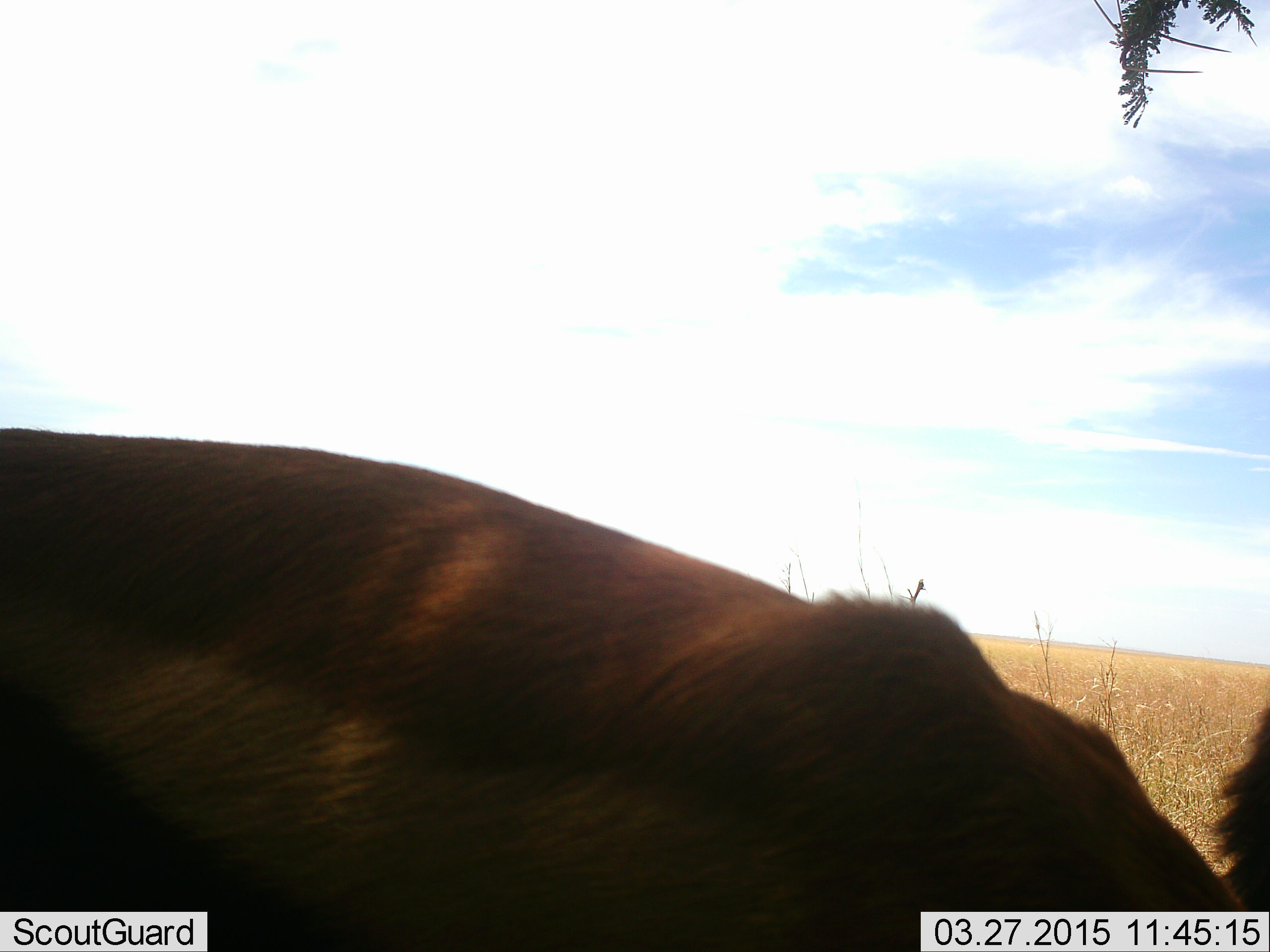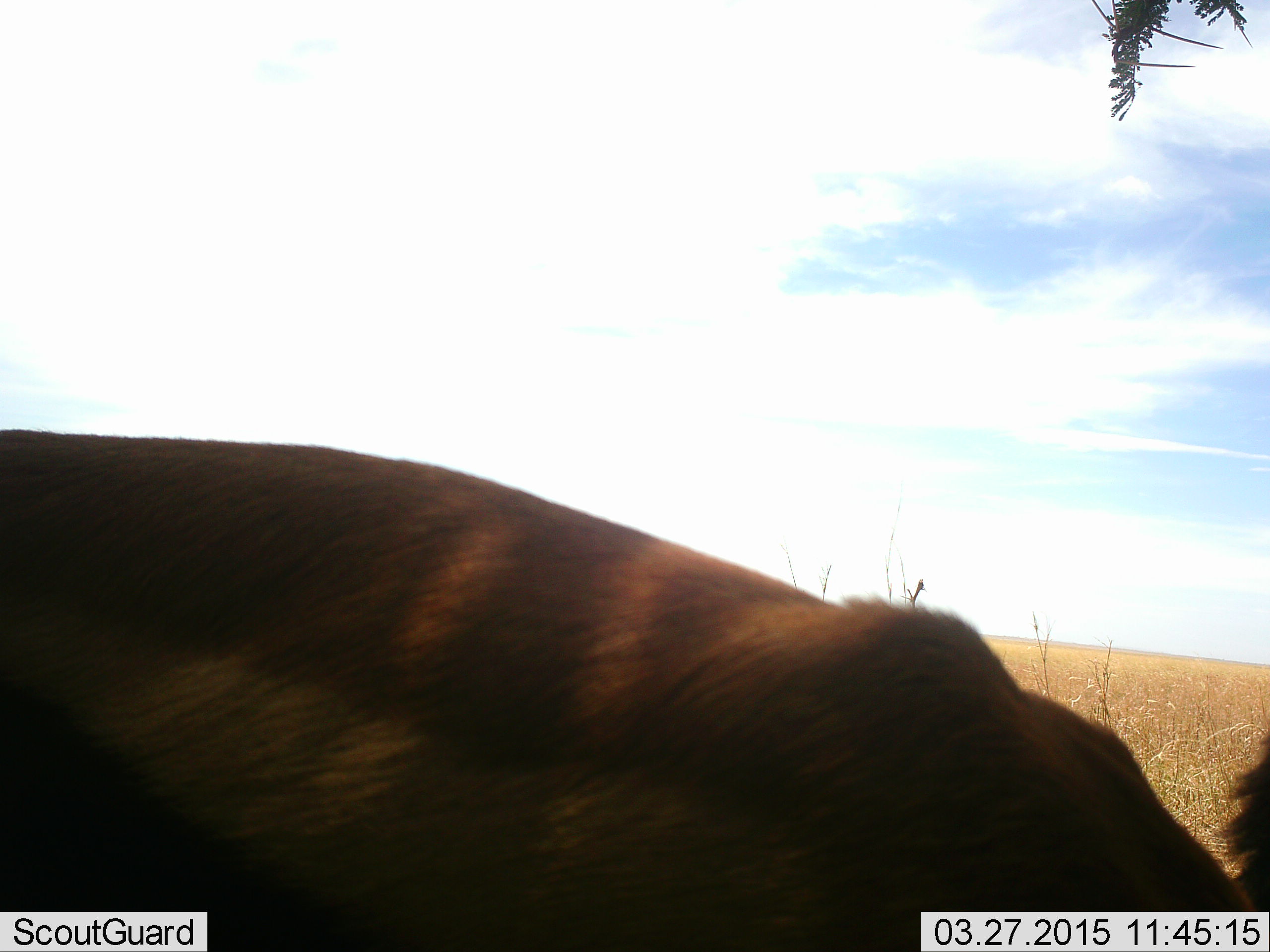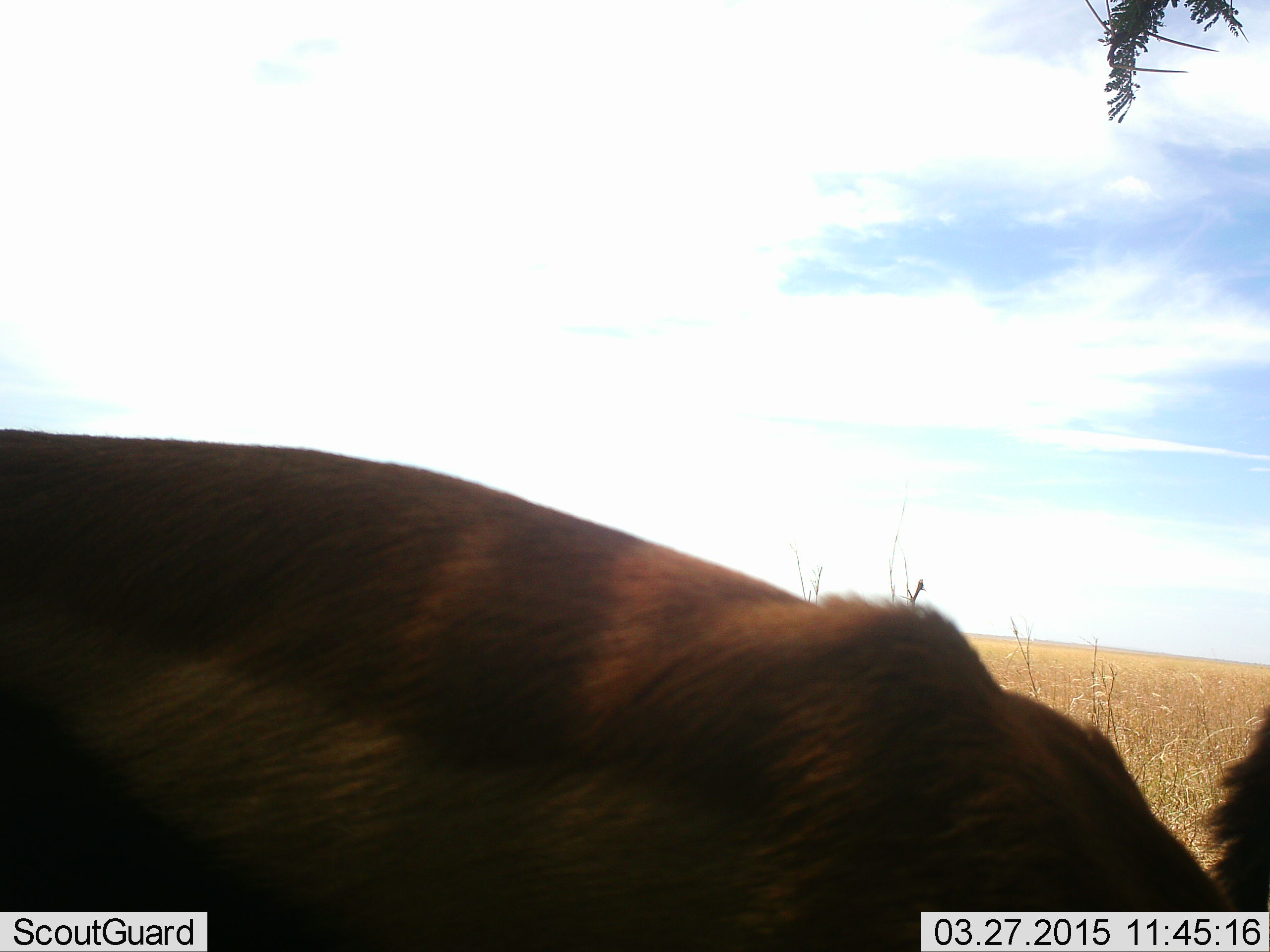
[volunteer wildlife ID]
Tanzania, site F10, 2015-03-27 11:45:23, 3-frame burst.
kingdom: Animalia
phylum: Chordata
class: Mammalia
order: Artiodactyla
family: Bovidae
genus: Eudorcas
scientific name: Eudorcas thomsonii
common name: thomson's gazelle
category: gazellethomsons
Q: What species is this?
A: Gazellethomsons (thomson's gazelle) (Eudorcas thomsonii).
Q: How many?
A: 1.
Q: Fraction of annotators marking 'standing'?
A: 86%.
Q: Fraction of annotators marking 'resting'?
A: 0%.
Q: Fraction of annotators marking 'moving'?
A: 0%.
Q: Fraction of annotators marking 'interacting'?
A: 0%.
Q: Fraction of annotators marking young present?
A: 0%.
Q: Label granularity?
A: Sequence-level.